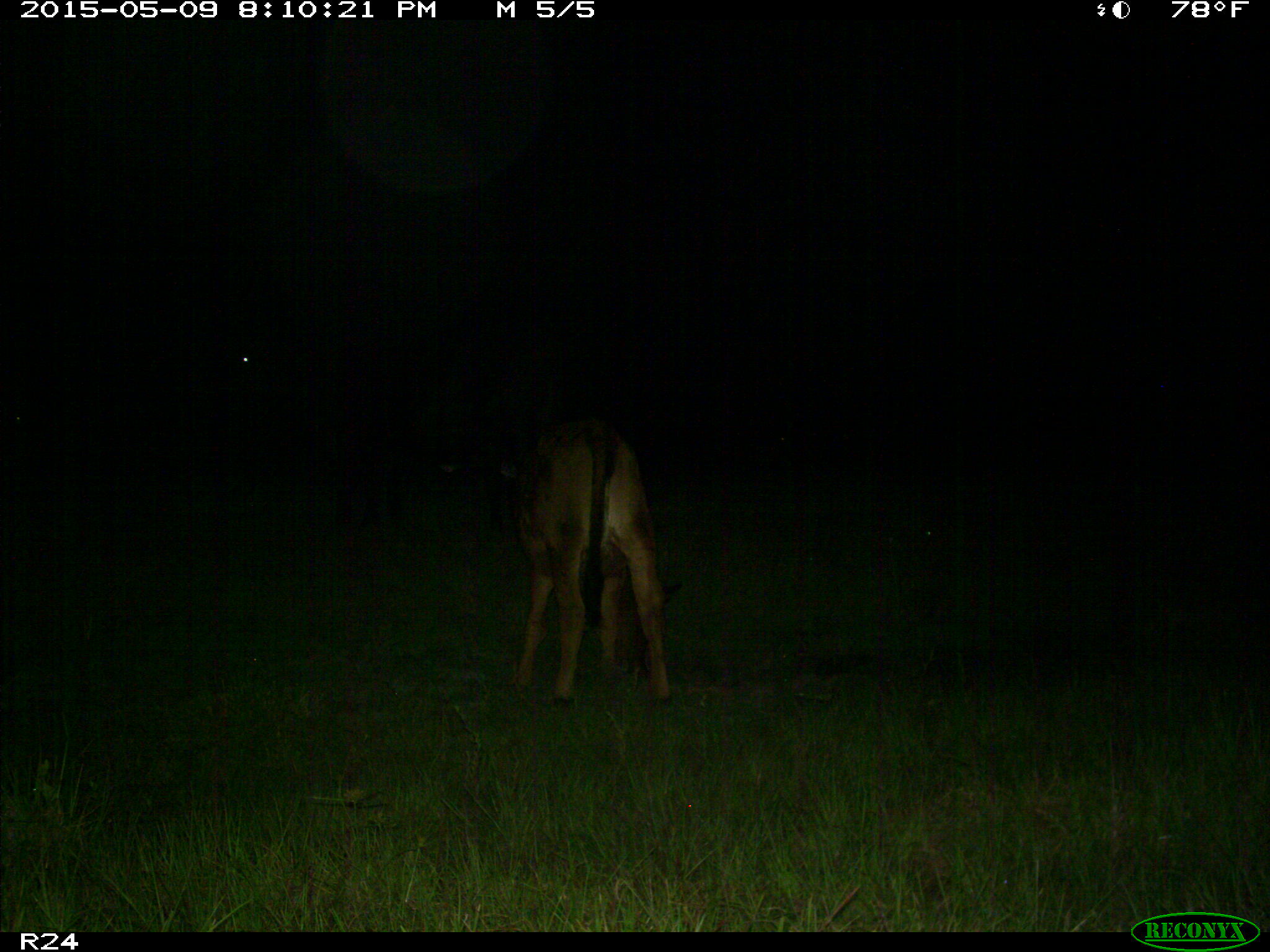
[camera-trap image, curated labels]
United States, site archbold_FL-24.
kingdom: Animalia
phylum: Chordata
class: Mammalia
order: Artiodactyla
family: Bovidae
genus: Bos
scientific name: Bos taurus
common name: domestic cow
Bos taurus (domestic cow).